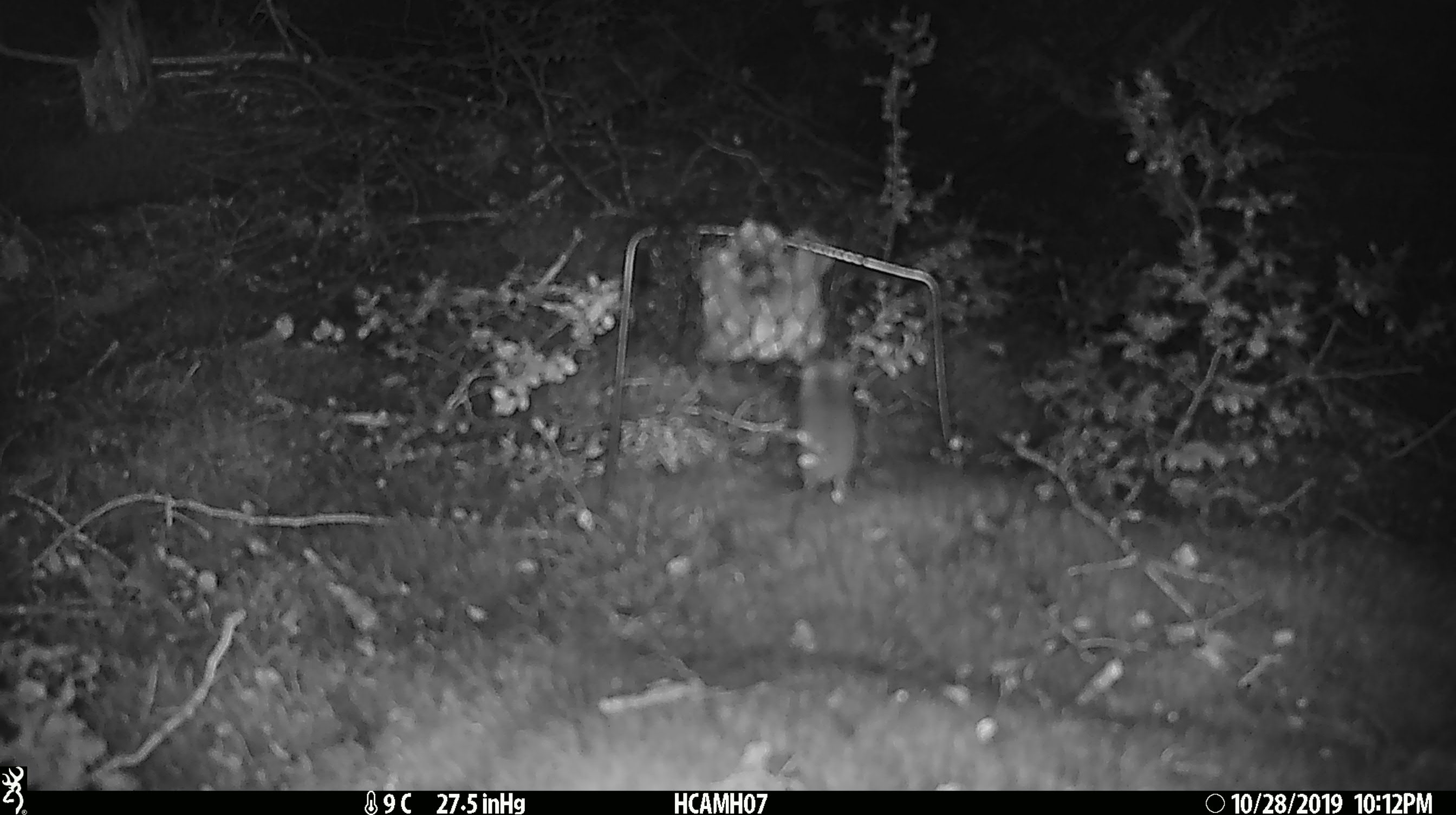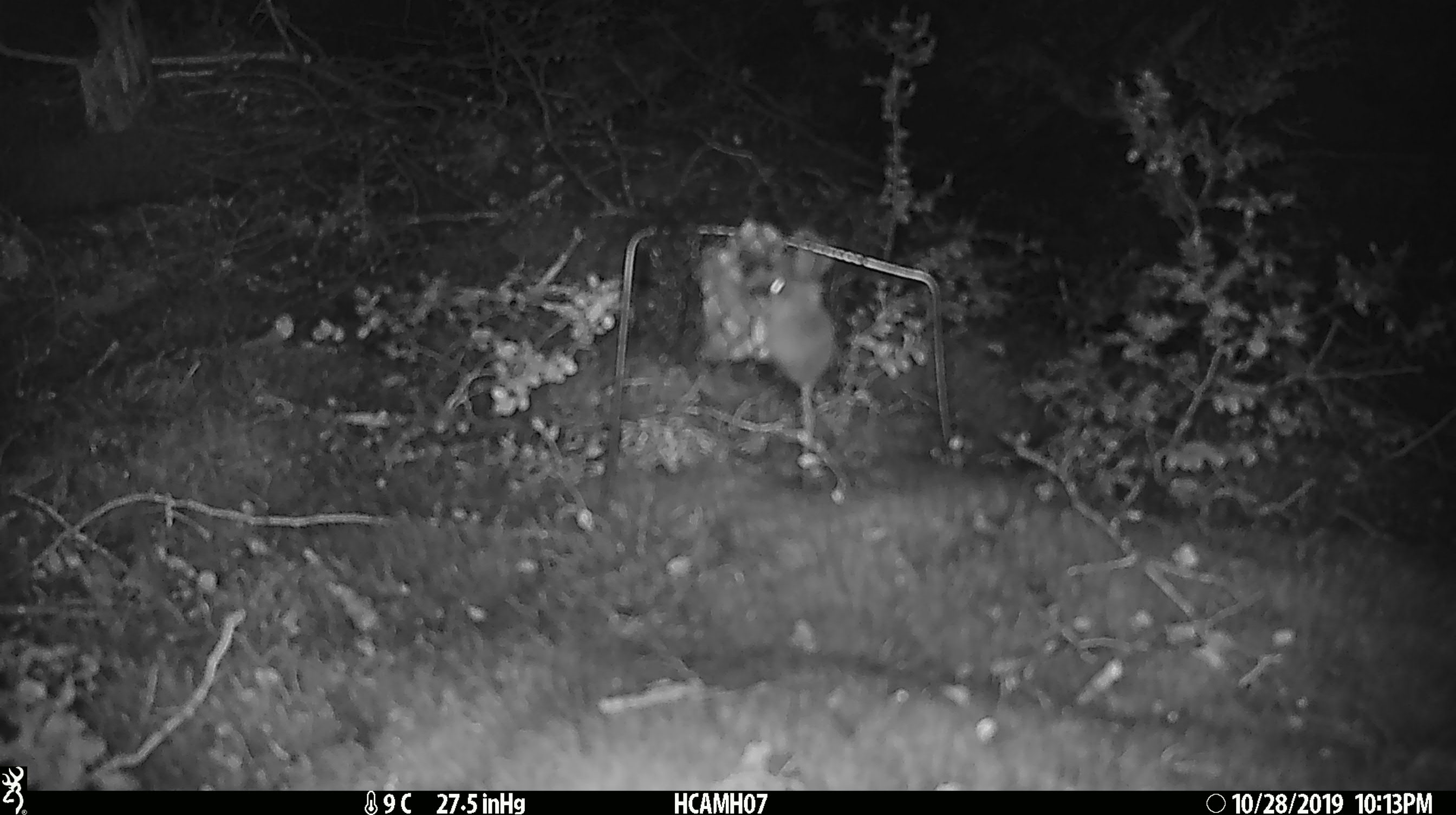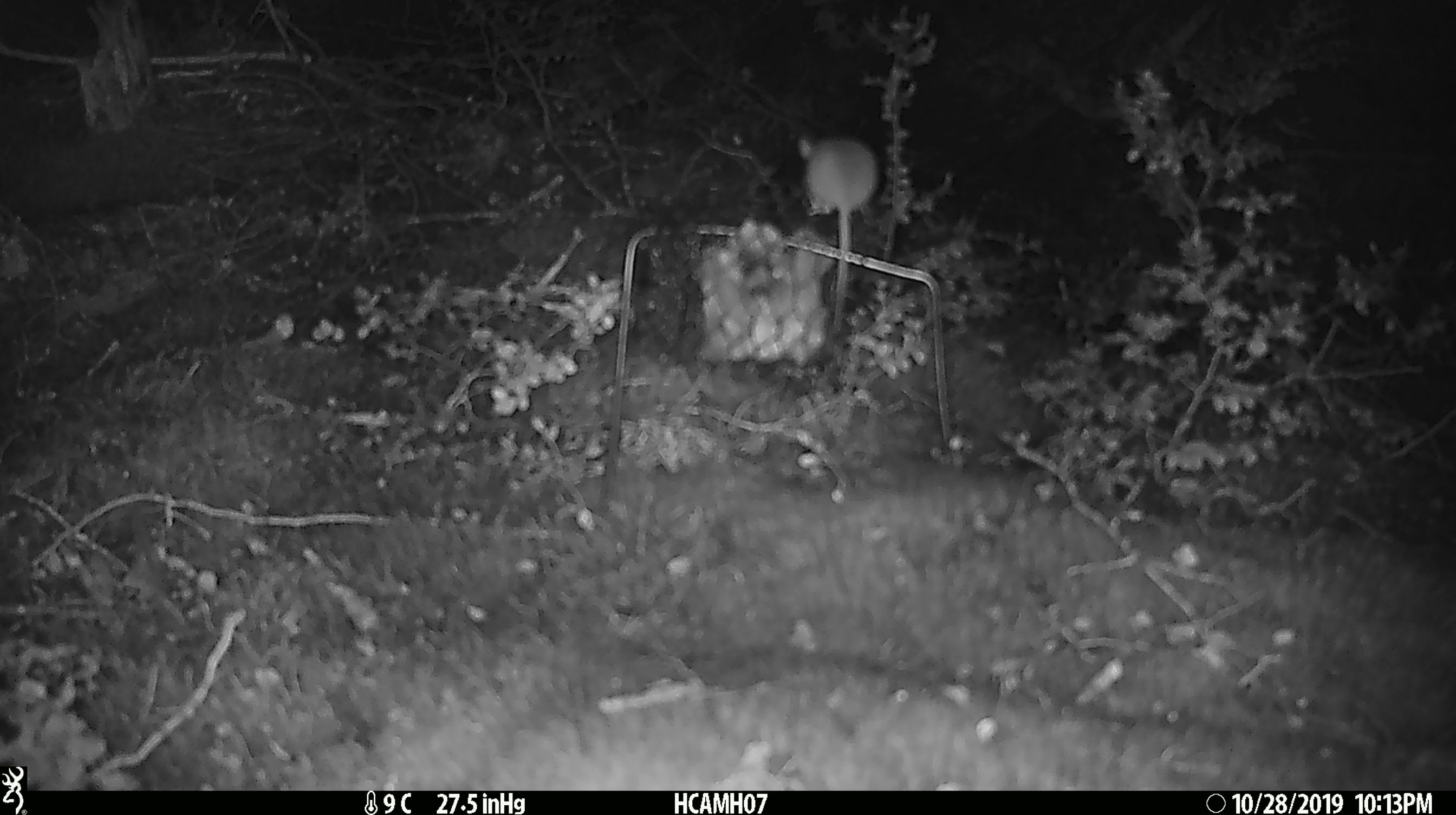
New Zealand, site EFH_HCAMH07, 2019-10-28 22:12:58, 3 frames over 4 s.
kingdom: Animalia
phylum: Chordata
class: Mammalia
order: Rodentia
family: Muridae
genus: Mus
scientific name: Mus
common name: mouse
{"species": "mouse (Mus)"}